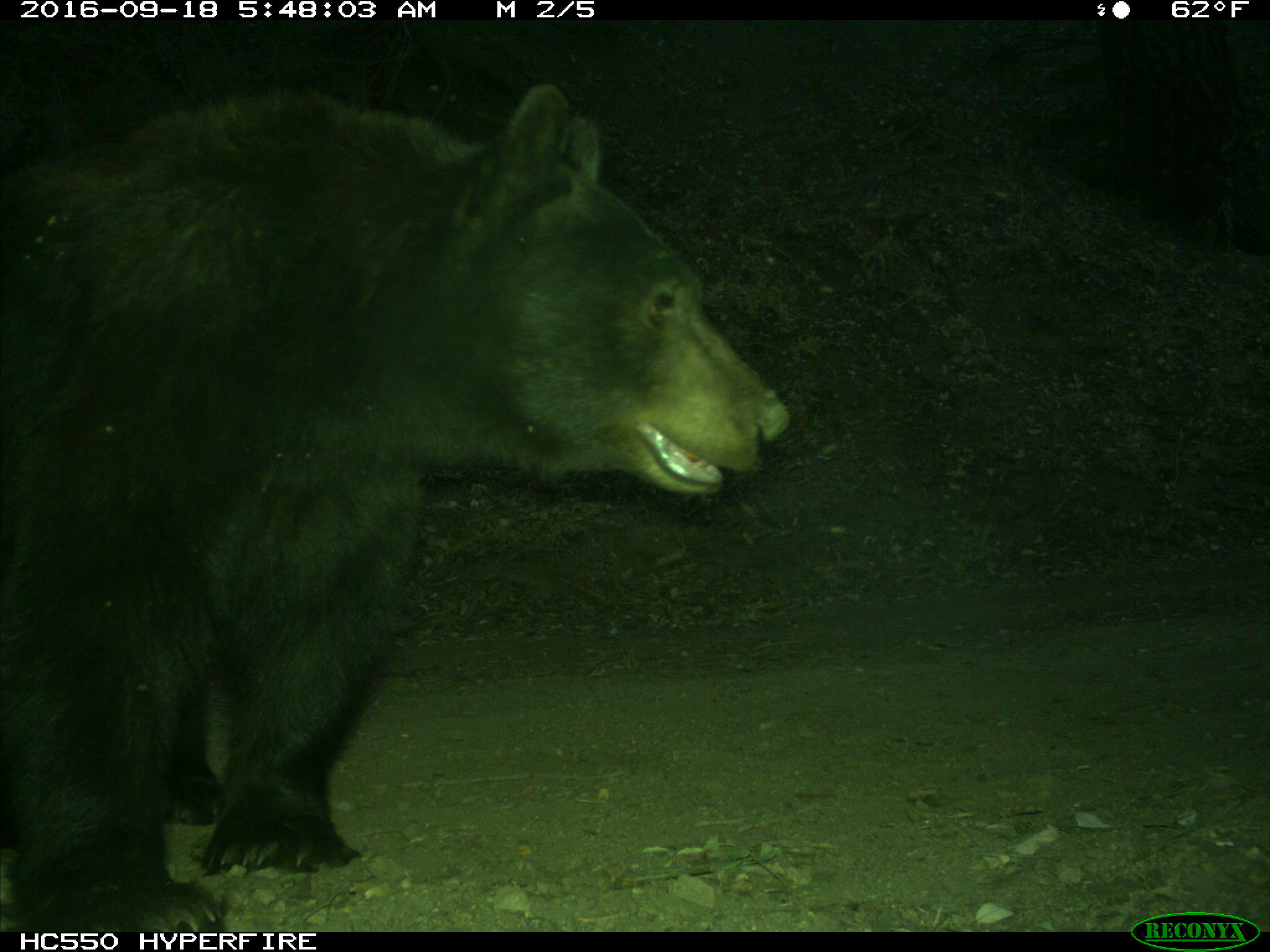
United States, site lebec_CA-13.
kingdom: Animalia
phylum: Chordata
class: Mammalia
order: Carnivora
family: Ursidae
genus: Ursus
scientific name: Ursus americanus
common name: american black bear